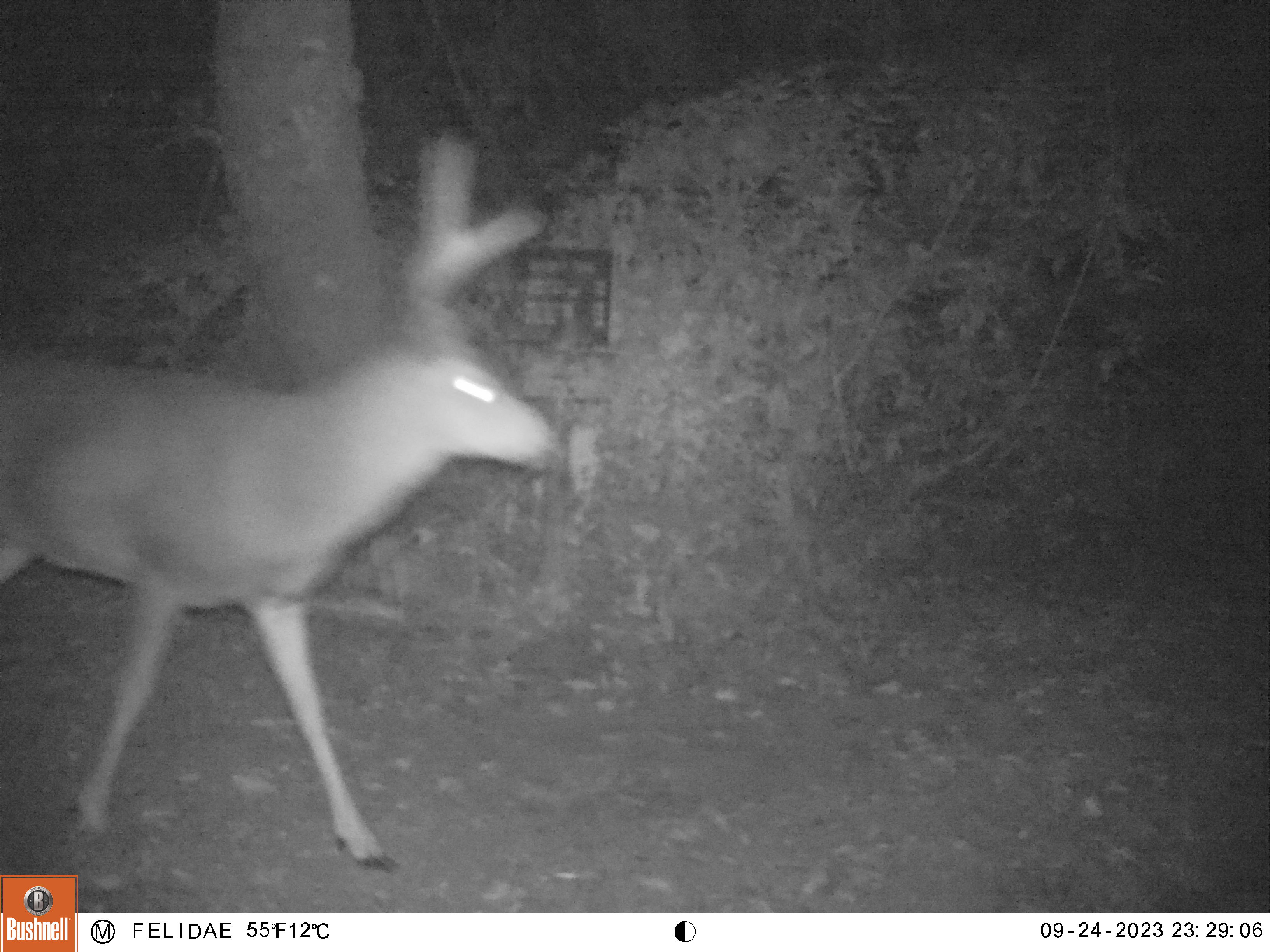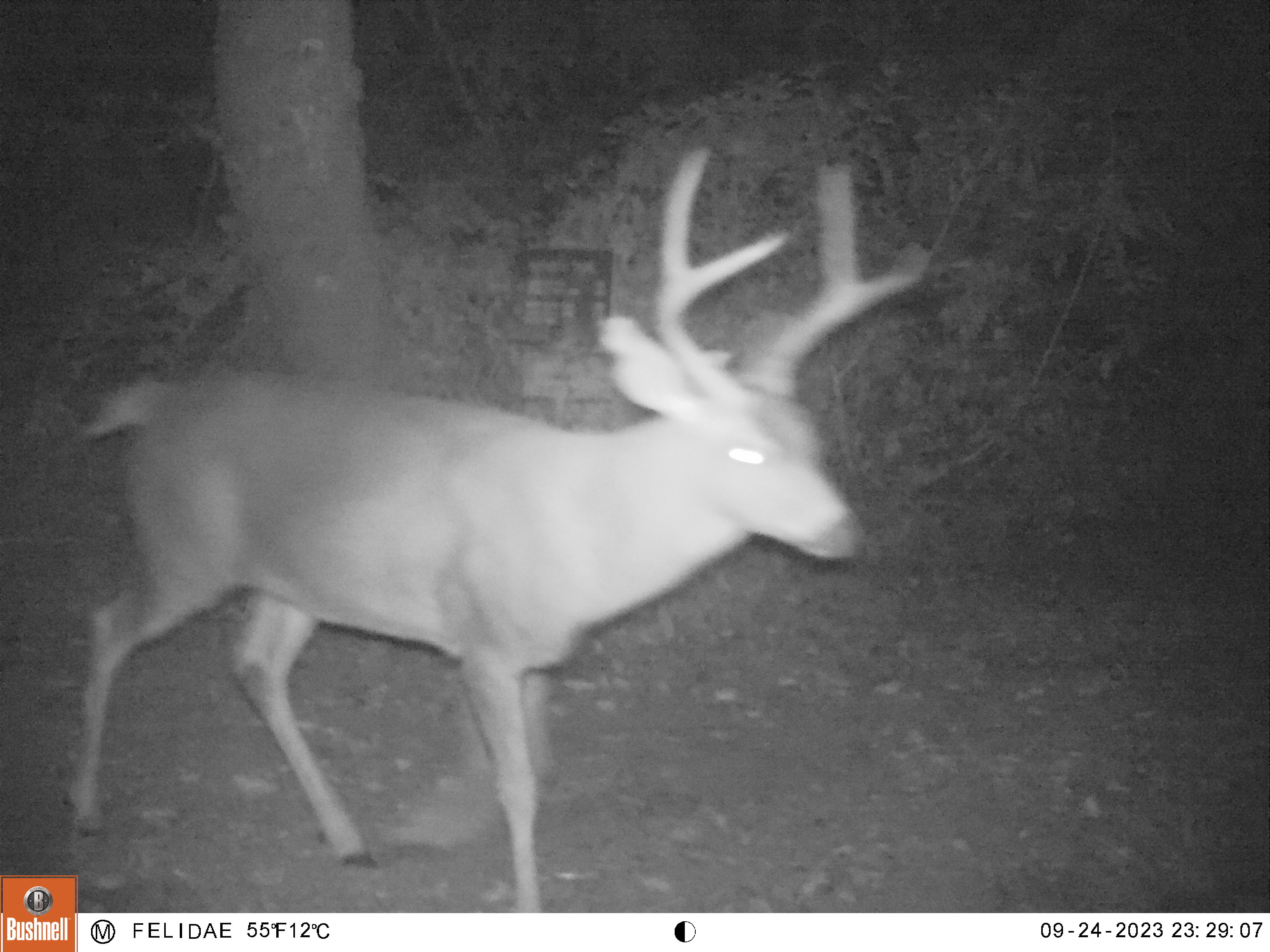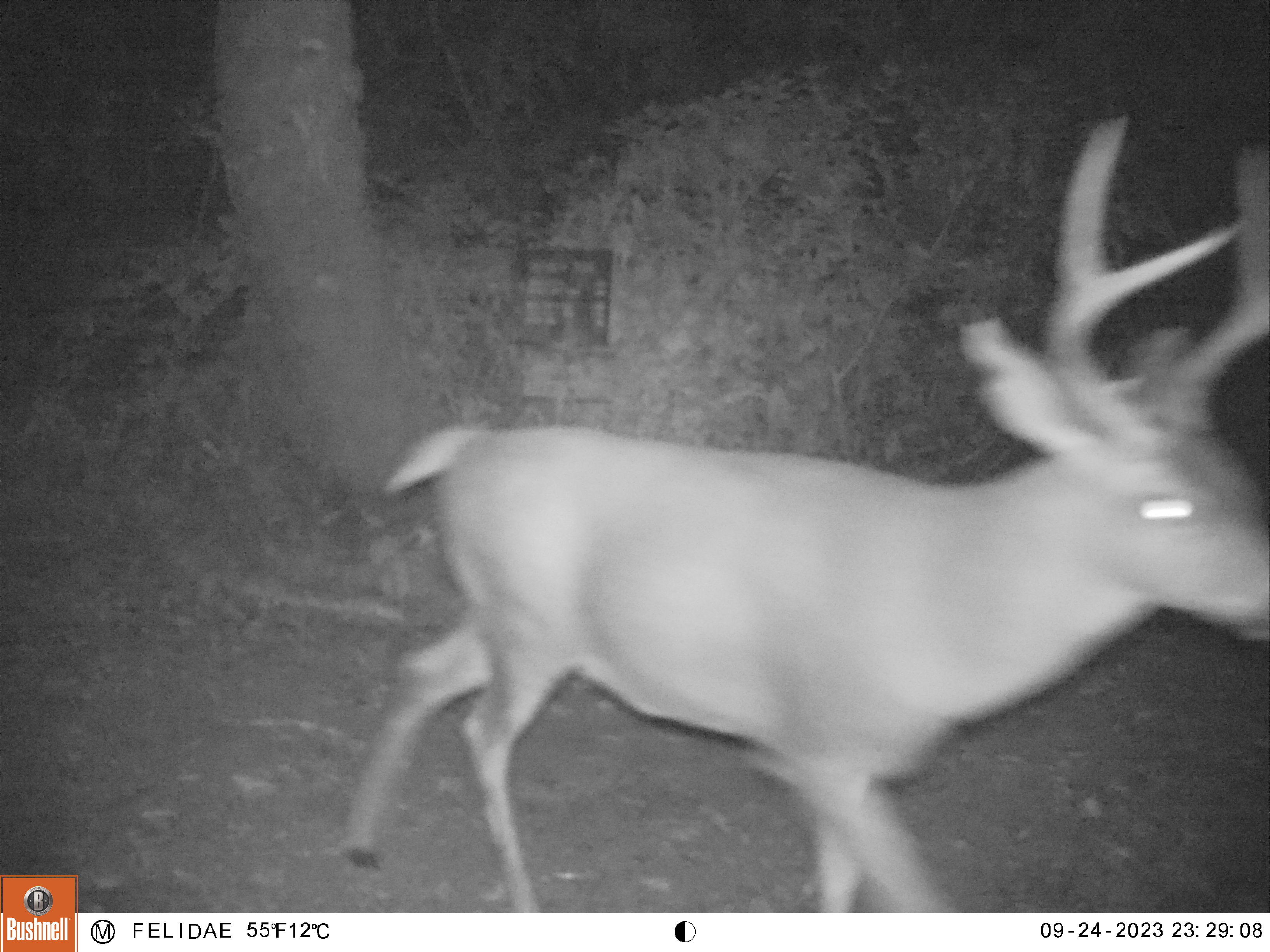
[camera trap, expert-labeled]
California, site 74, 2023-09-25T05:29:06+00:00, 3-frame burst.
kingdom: Animalia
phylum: Chordata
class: Mammalia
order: Artiodactyla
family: Cervidae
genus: Odocoileus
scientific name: Odocoileus hemionus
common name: mule deer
Mule deer (Odocoileus hemionus).